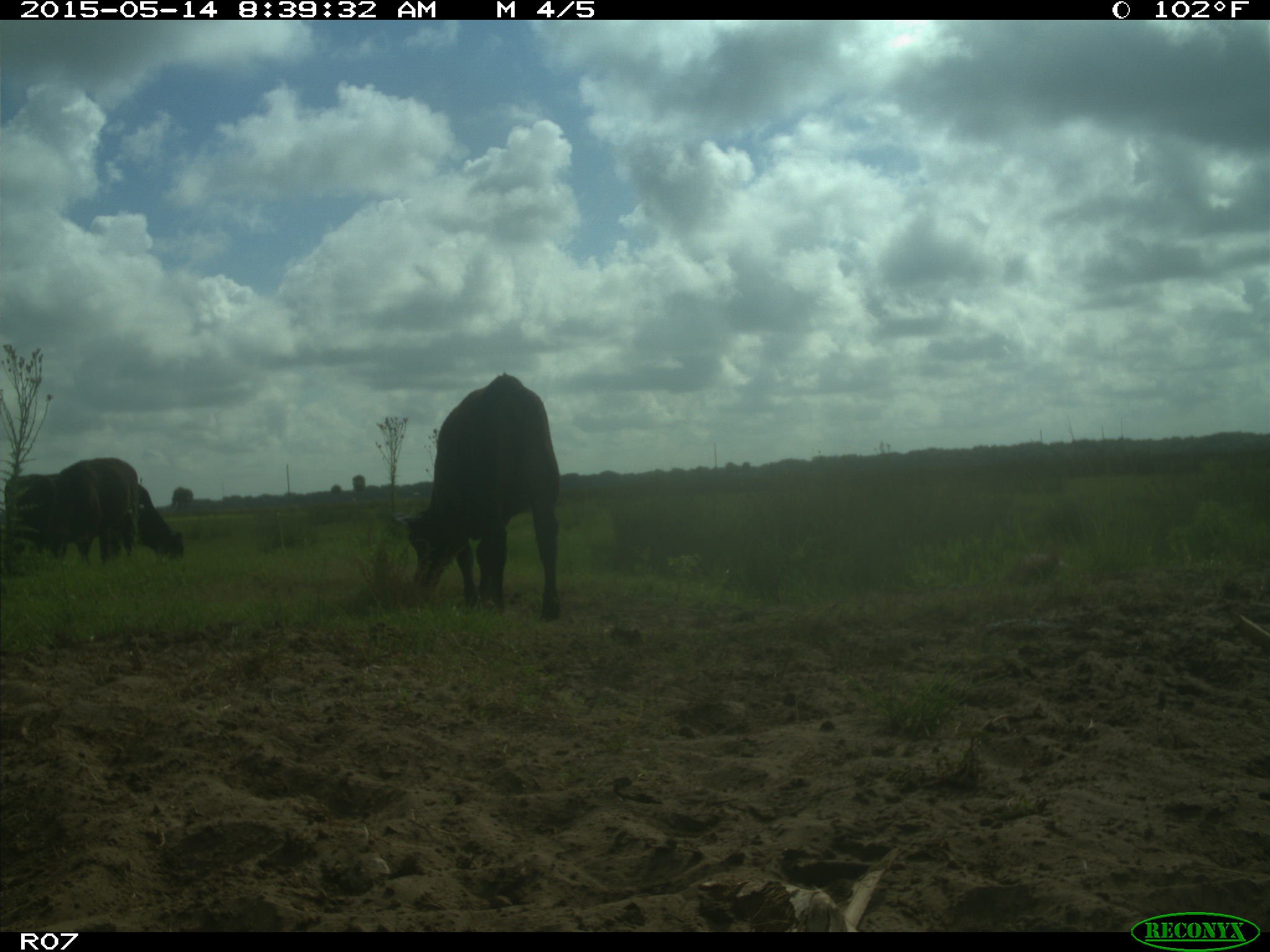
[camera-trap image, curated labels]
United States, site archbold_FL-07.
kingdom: Animalia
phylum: Chordata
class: Mammalia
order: Artiodactyla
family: Bovidae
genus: Bos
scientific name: Bos taurus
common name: domestic cow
Bos taurus (domestic cow).